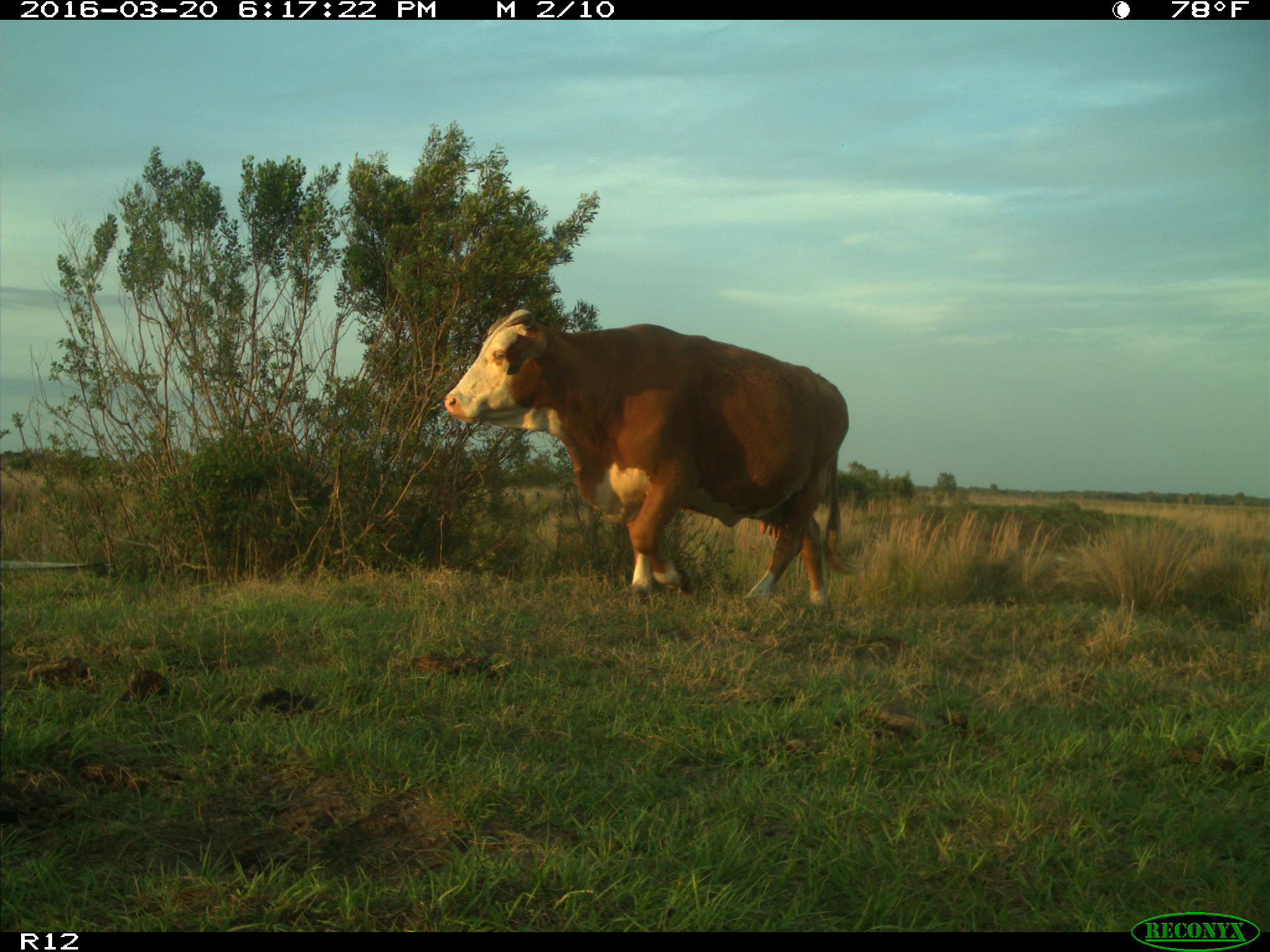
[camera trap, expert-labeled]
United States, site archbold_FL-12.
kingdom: Animalia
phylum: Chordata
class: Mammalia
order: Artiodactyla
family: Bovidae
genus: Bos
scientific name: Bos taurus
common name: domestic cow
Bos taurus (domestic cow).